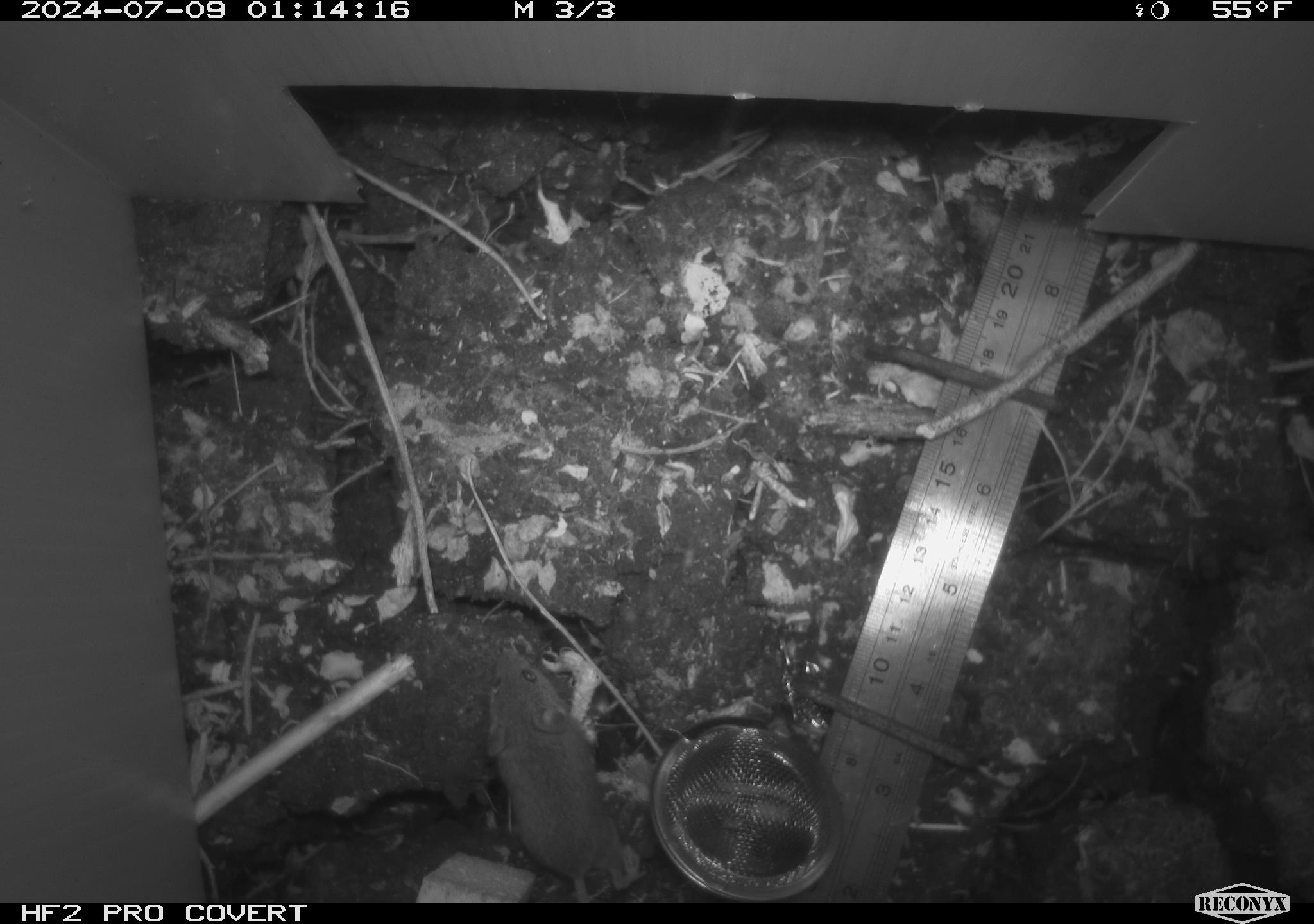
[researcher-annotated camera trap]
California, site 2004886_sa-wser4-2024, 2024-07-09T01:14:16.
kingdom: Animalia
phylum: Chordata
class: Mammalia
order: Rodentia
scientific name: Rodentia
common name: mouse species